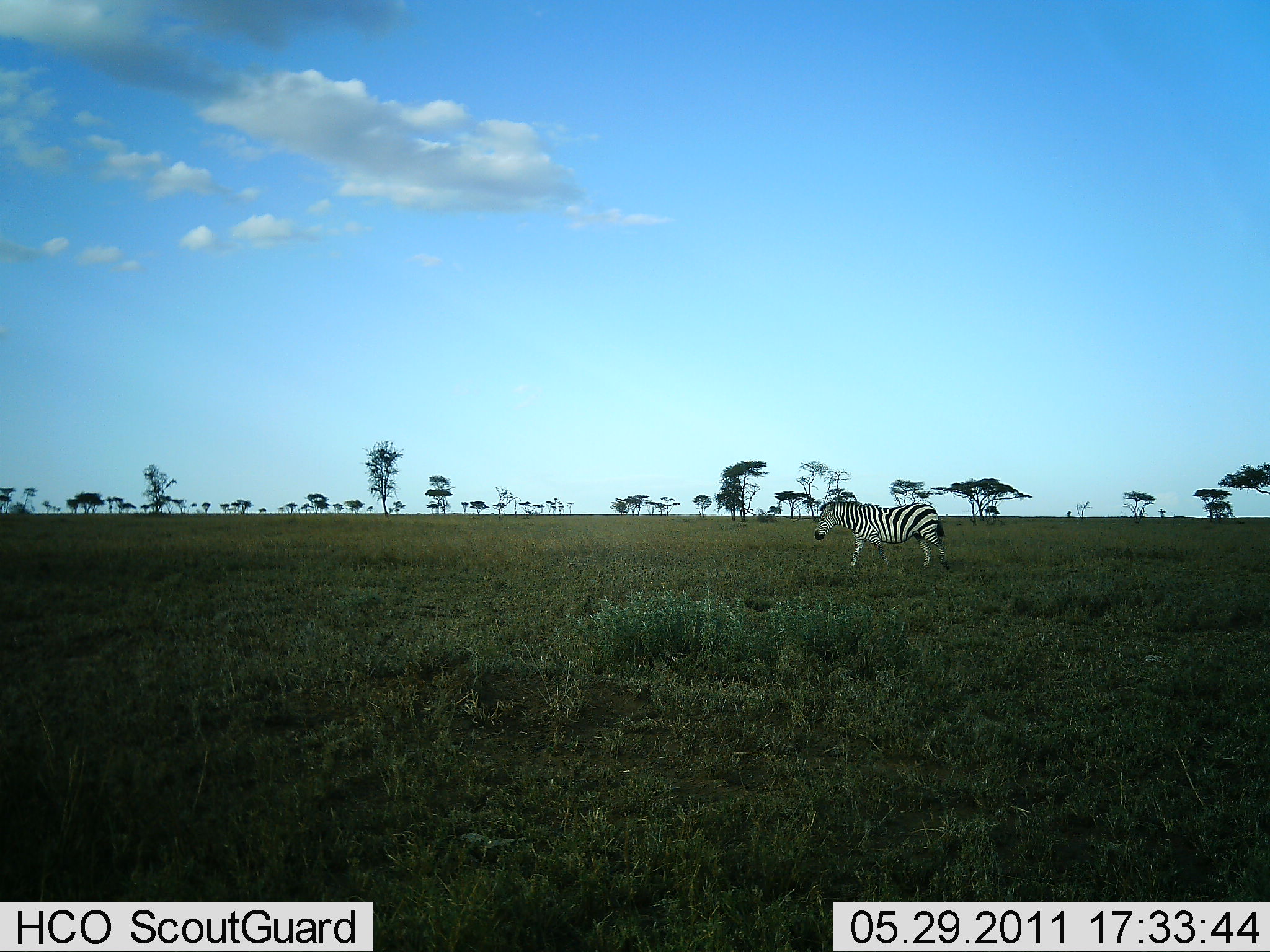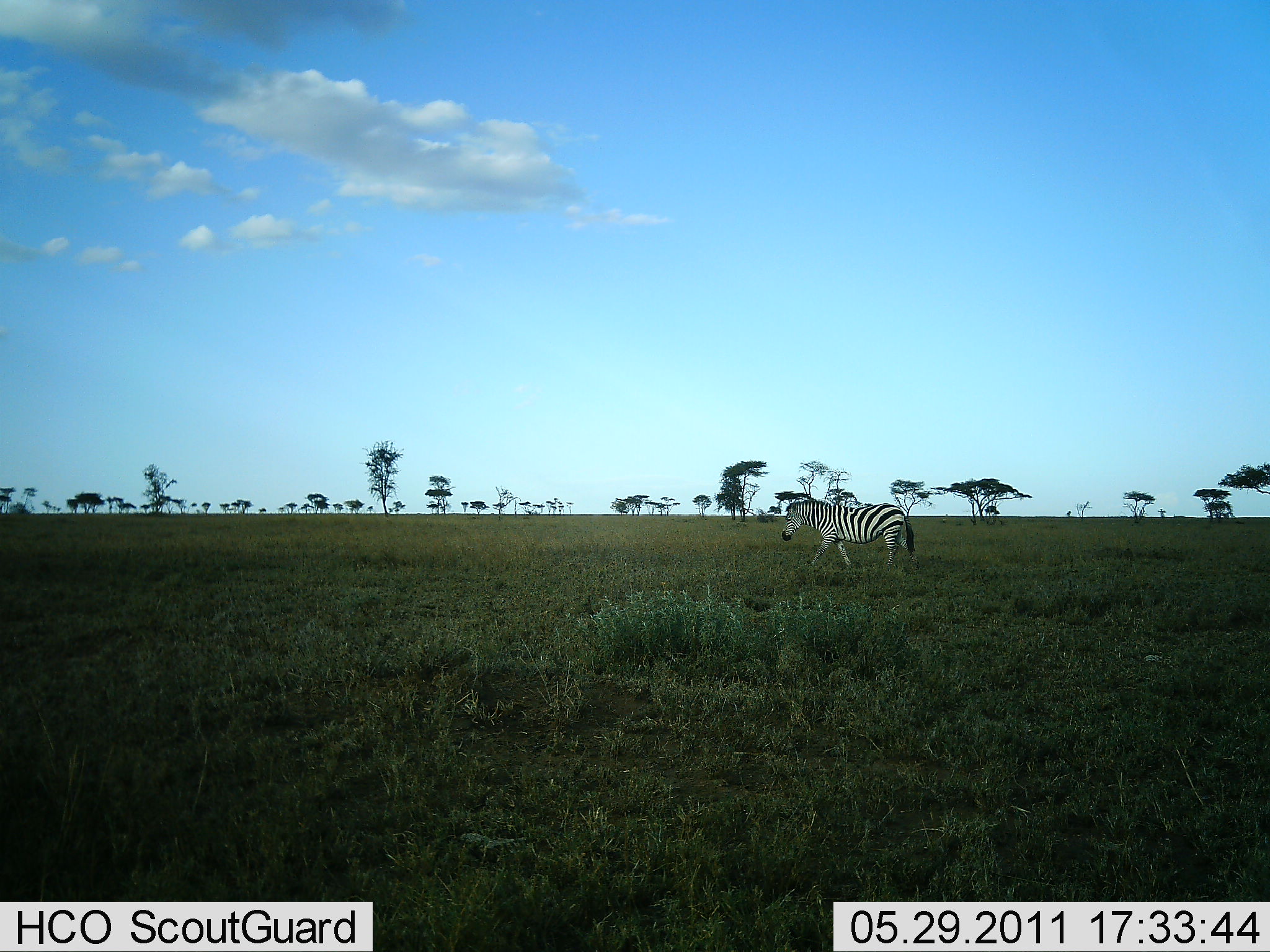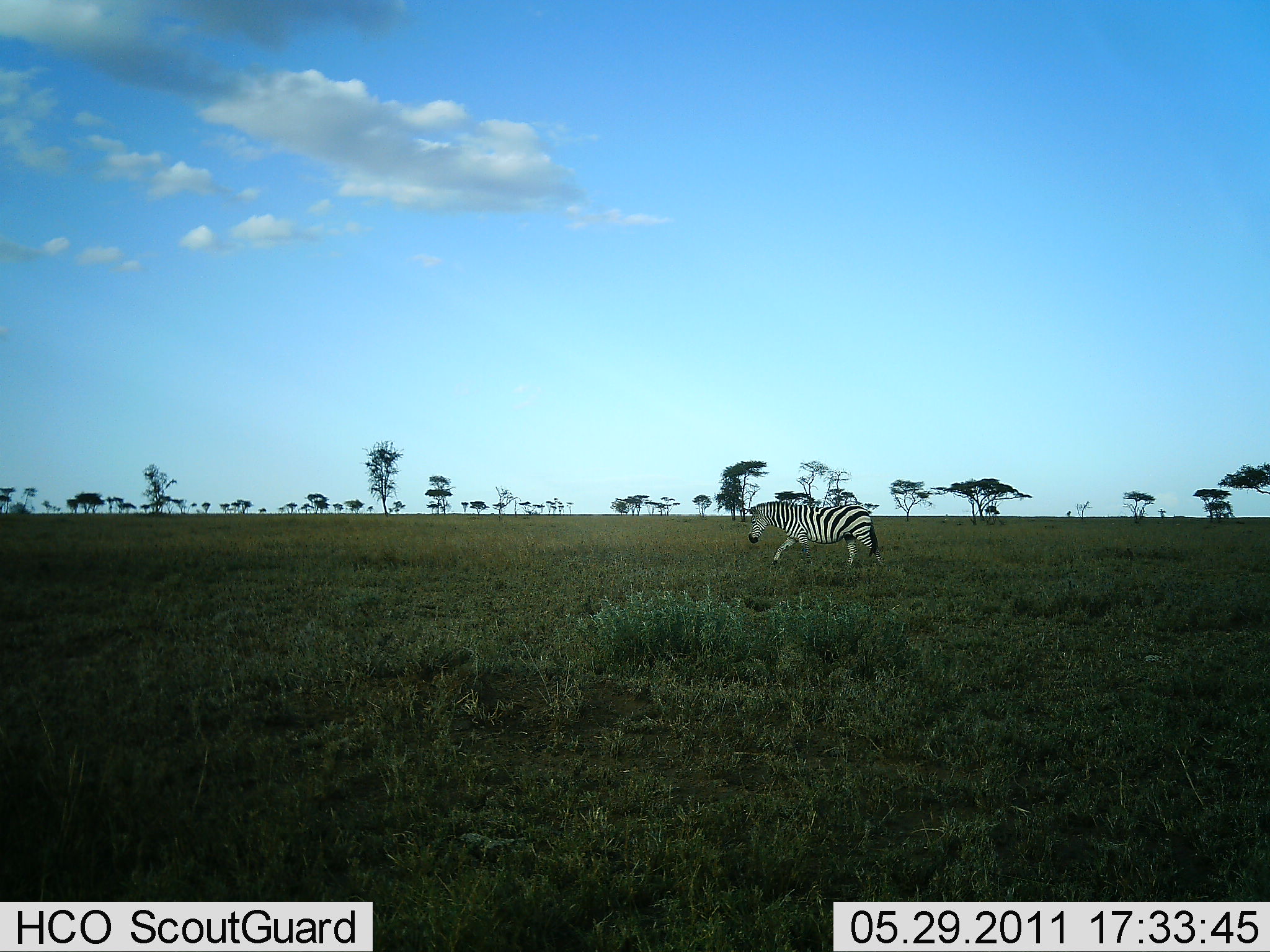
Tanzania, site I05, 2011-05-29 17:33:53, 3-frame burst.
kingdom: Animalia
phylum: Chordata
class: Mammalia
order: Perissodactyla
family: Equidae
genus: Equus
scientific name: Equus quagga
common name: plains zebra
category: zebra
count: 1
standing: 0%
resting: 0%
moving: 100%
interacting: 0%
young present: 0%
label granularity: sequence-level